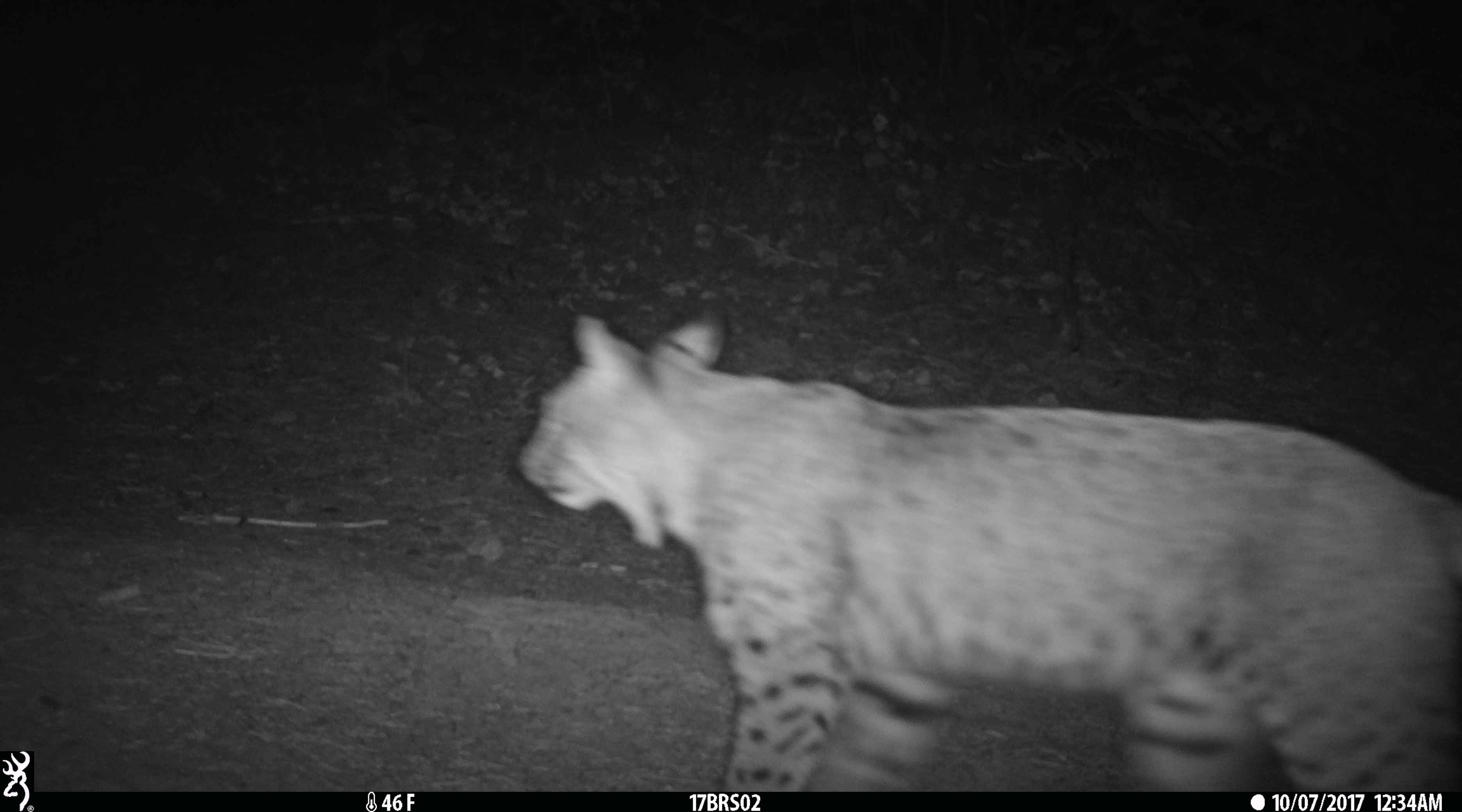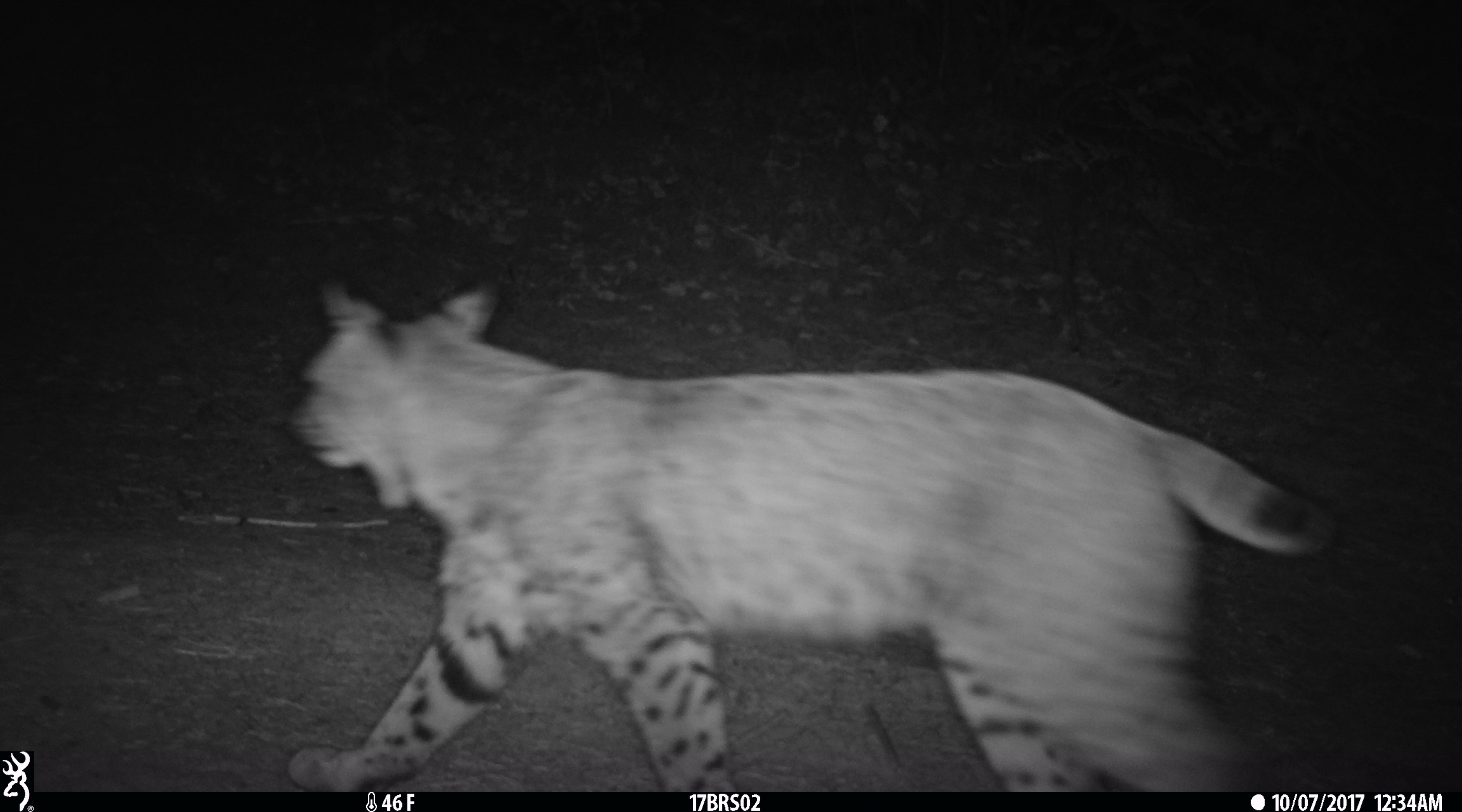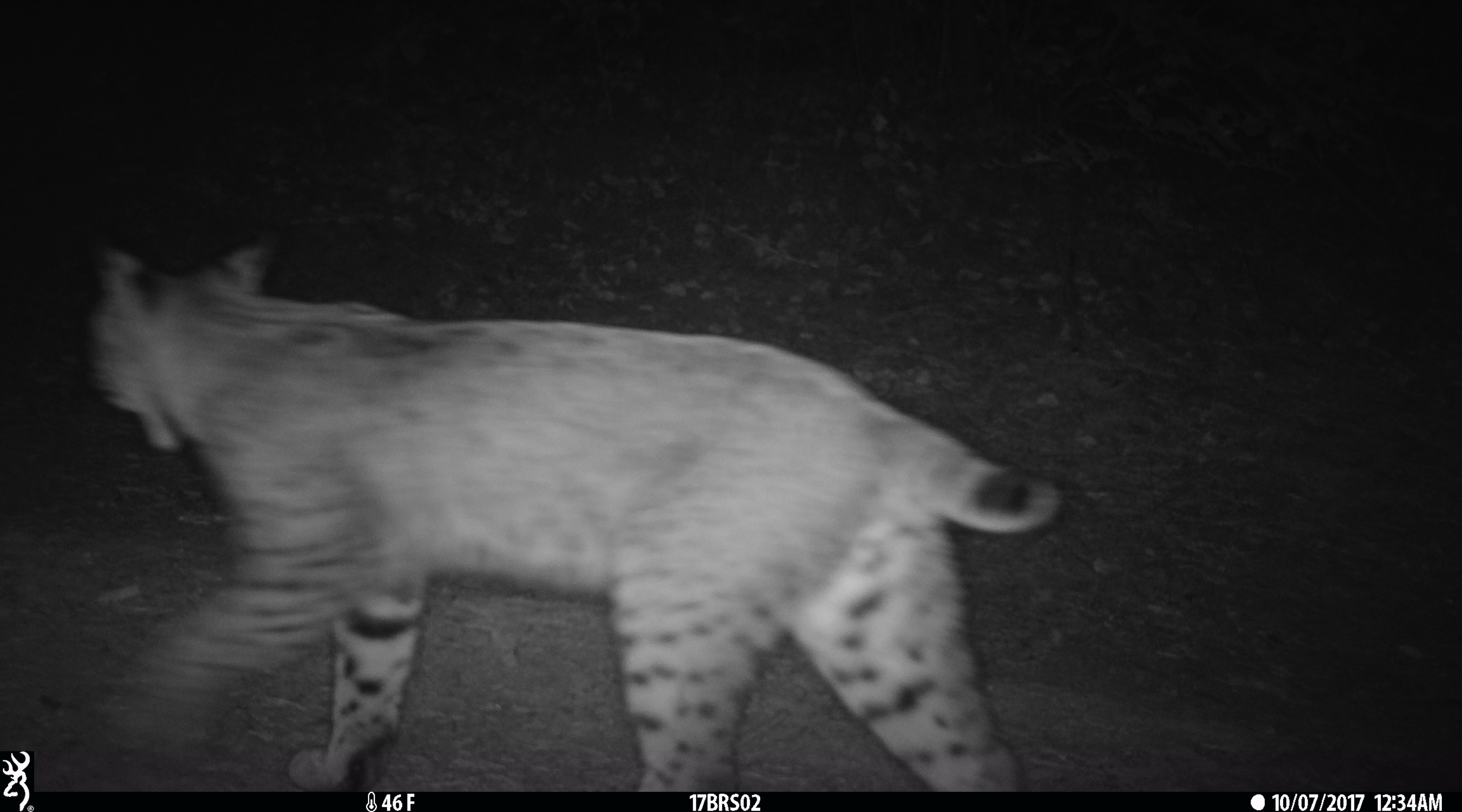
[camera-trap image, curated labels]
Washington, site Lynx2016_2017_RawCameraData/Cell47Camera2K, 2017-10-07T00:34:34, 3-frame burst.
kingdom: Animalia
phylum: Chordata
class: Mammalia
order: Carnivora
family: Felidae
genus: Lynx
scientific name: Lynx rufus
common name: bobcat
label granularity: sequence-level